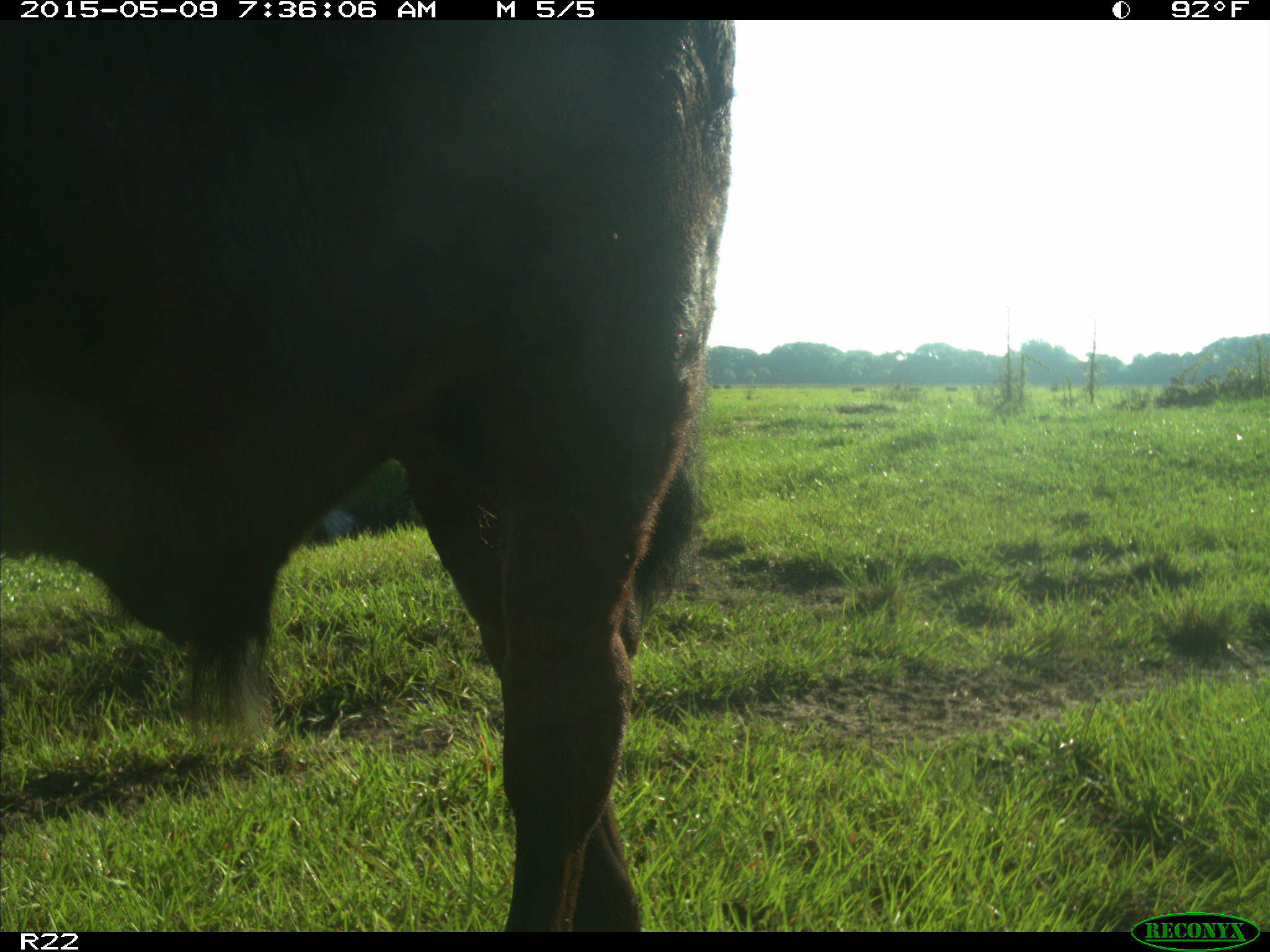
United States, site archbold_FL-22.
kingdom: Animalia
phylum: Chordata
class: Mammalia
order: Artiodactyla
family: Bovidae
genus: Bos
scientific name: Bos taurus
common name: domestic cow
Bos taurus (domestic cow).